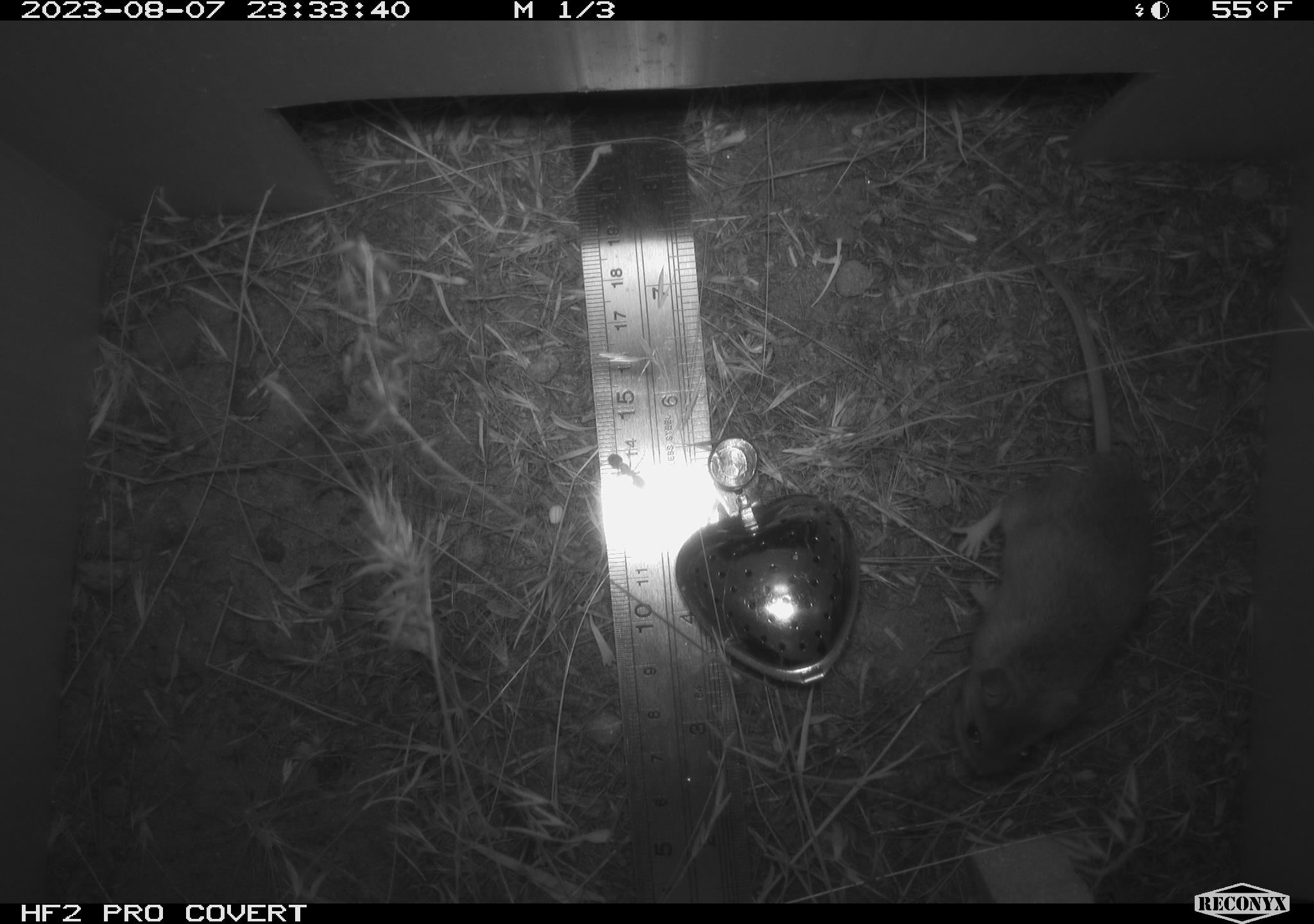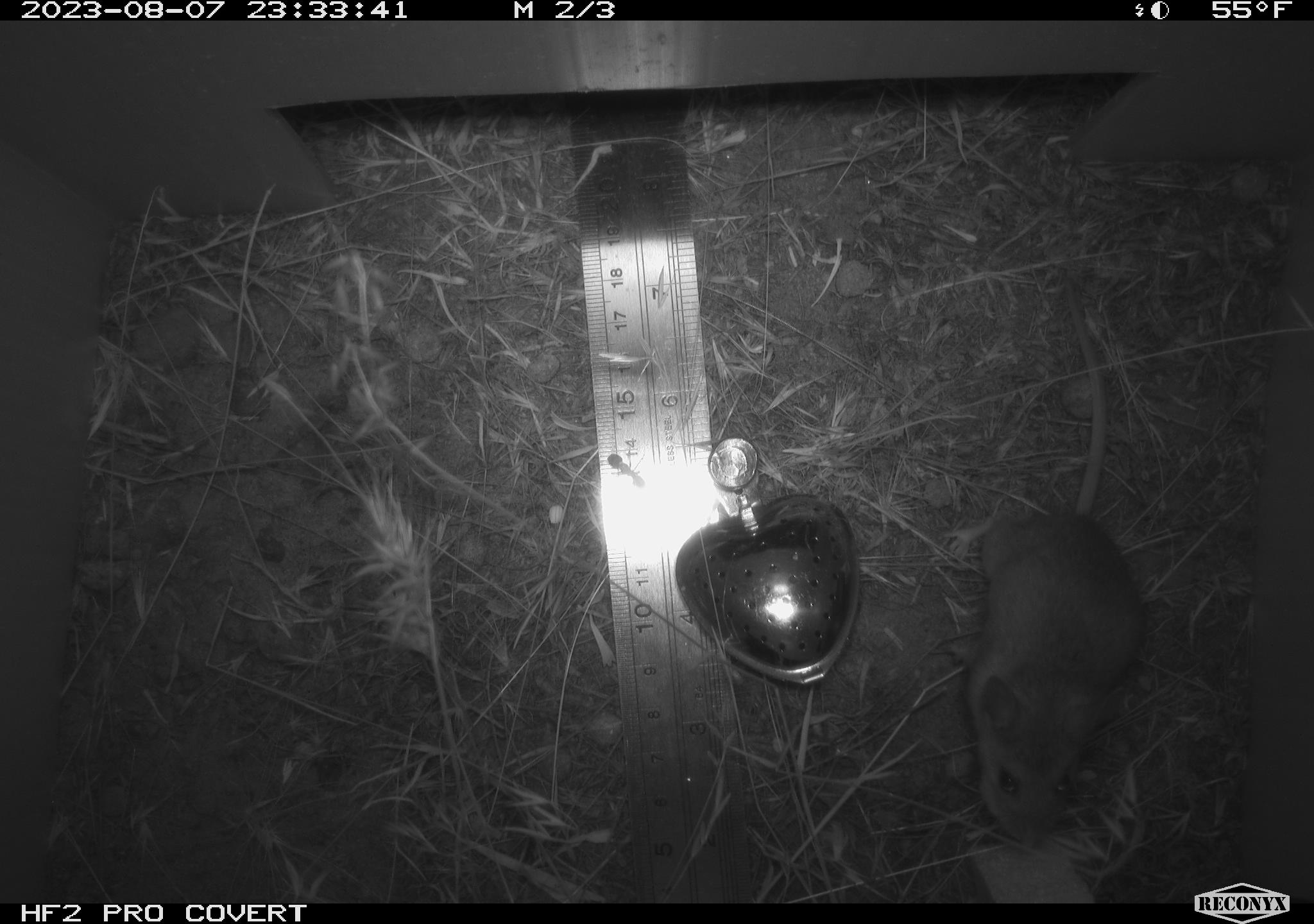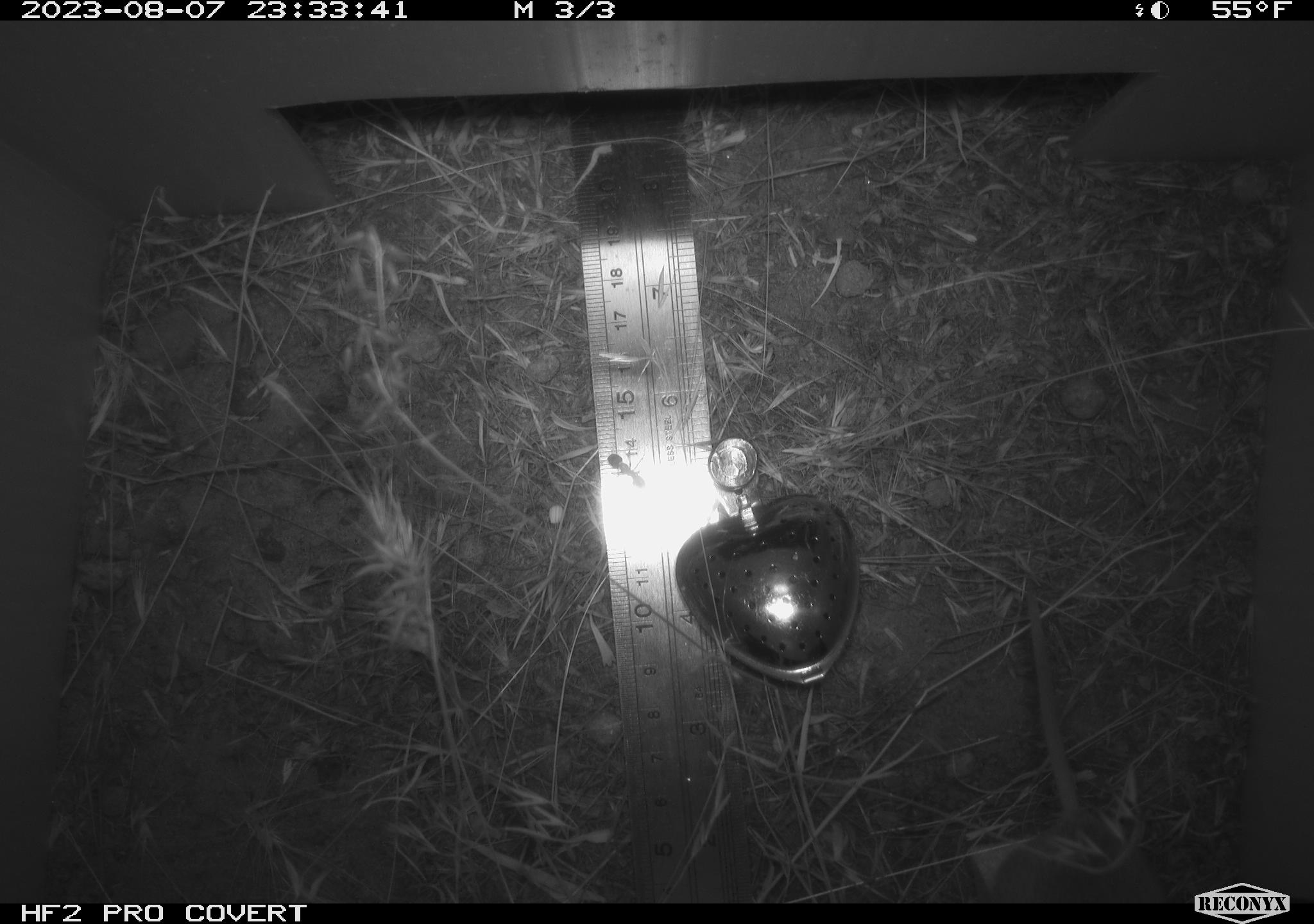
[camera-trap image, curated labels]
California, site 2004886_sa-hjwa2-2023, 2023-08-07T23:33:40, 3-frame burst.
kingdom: Animalia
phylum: Chordata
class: Mammalia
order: Rodentia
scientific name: Rodentia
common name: mouse species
Mouse species (Rodentia).